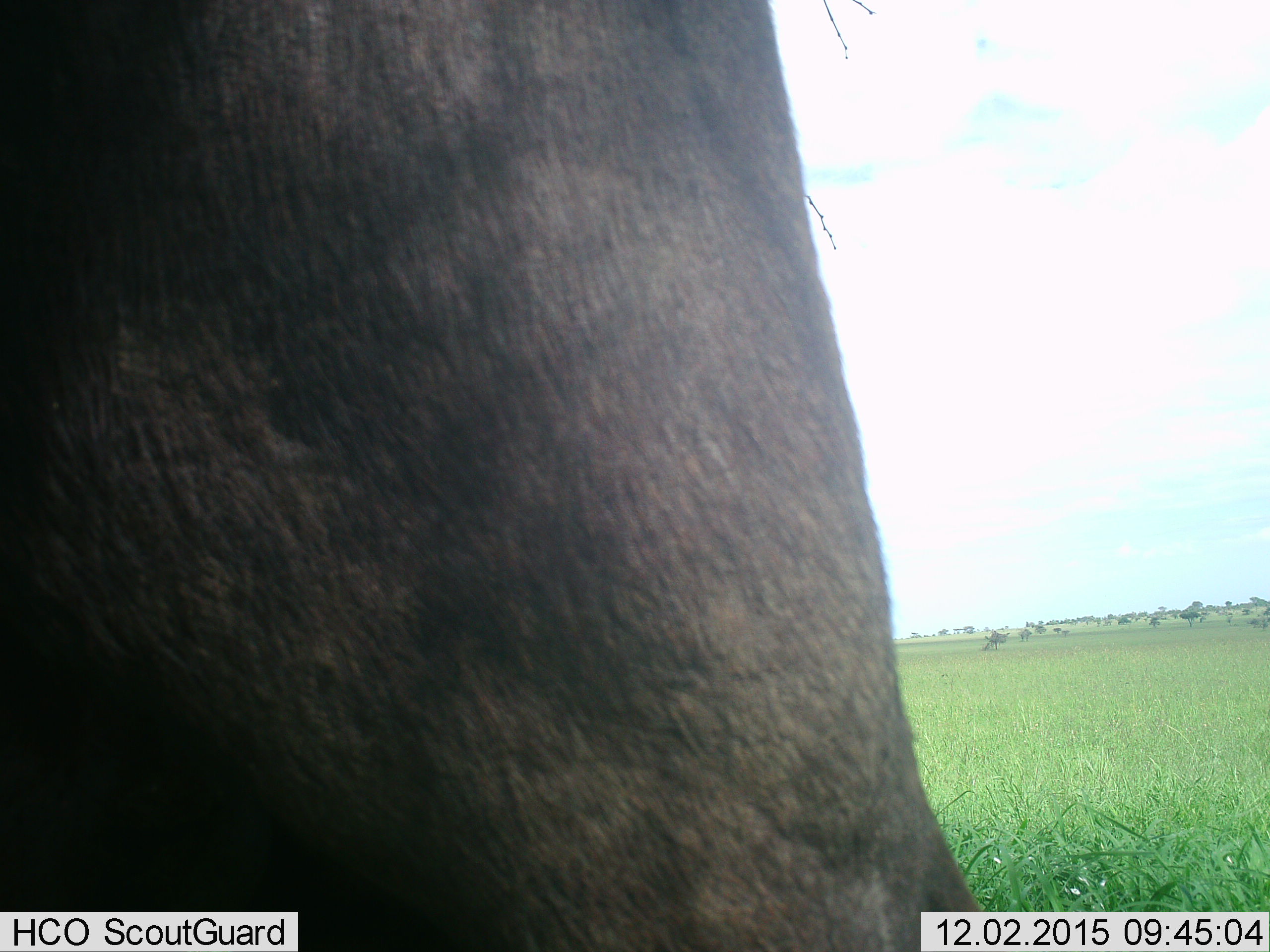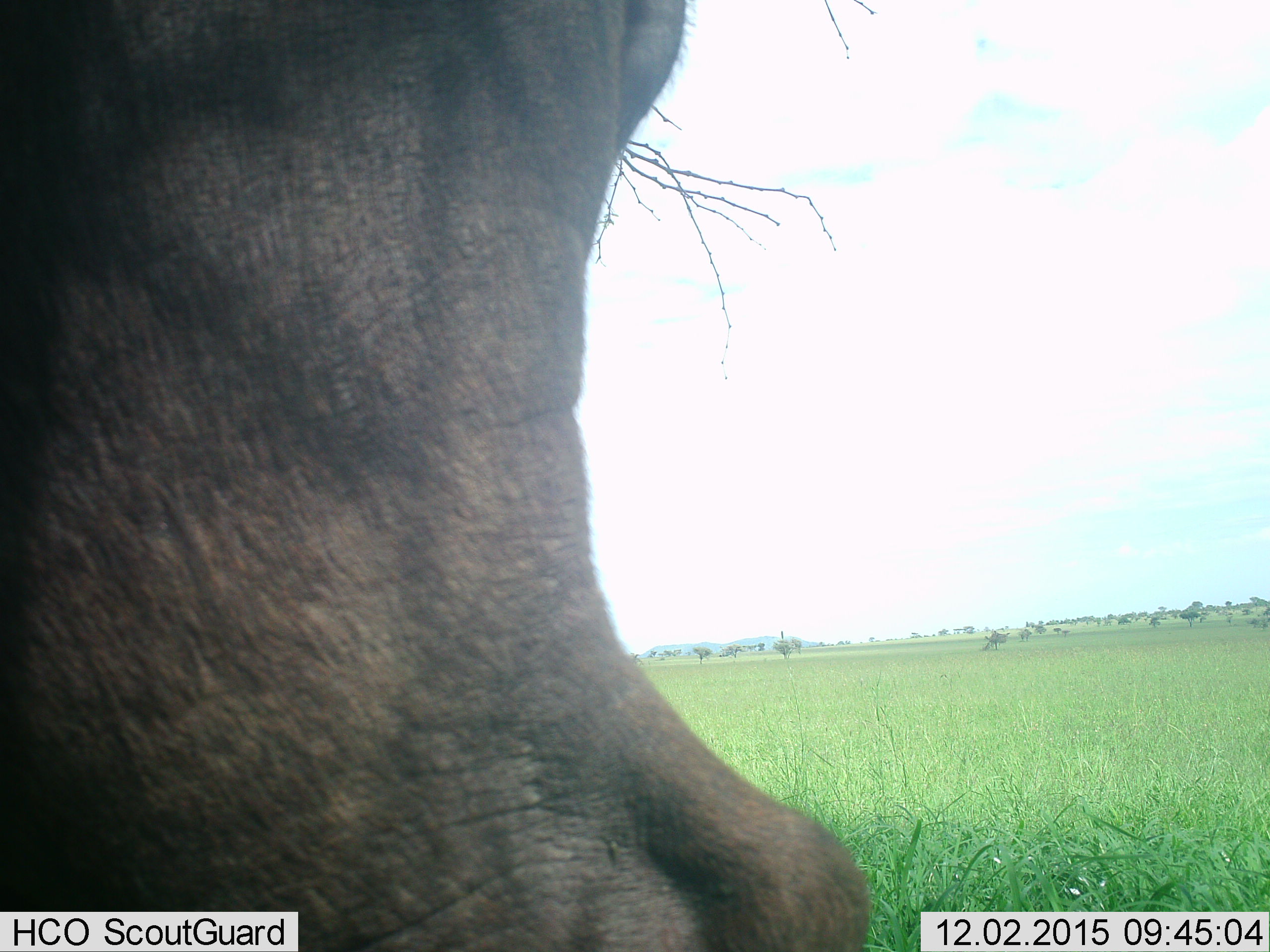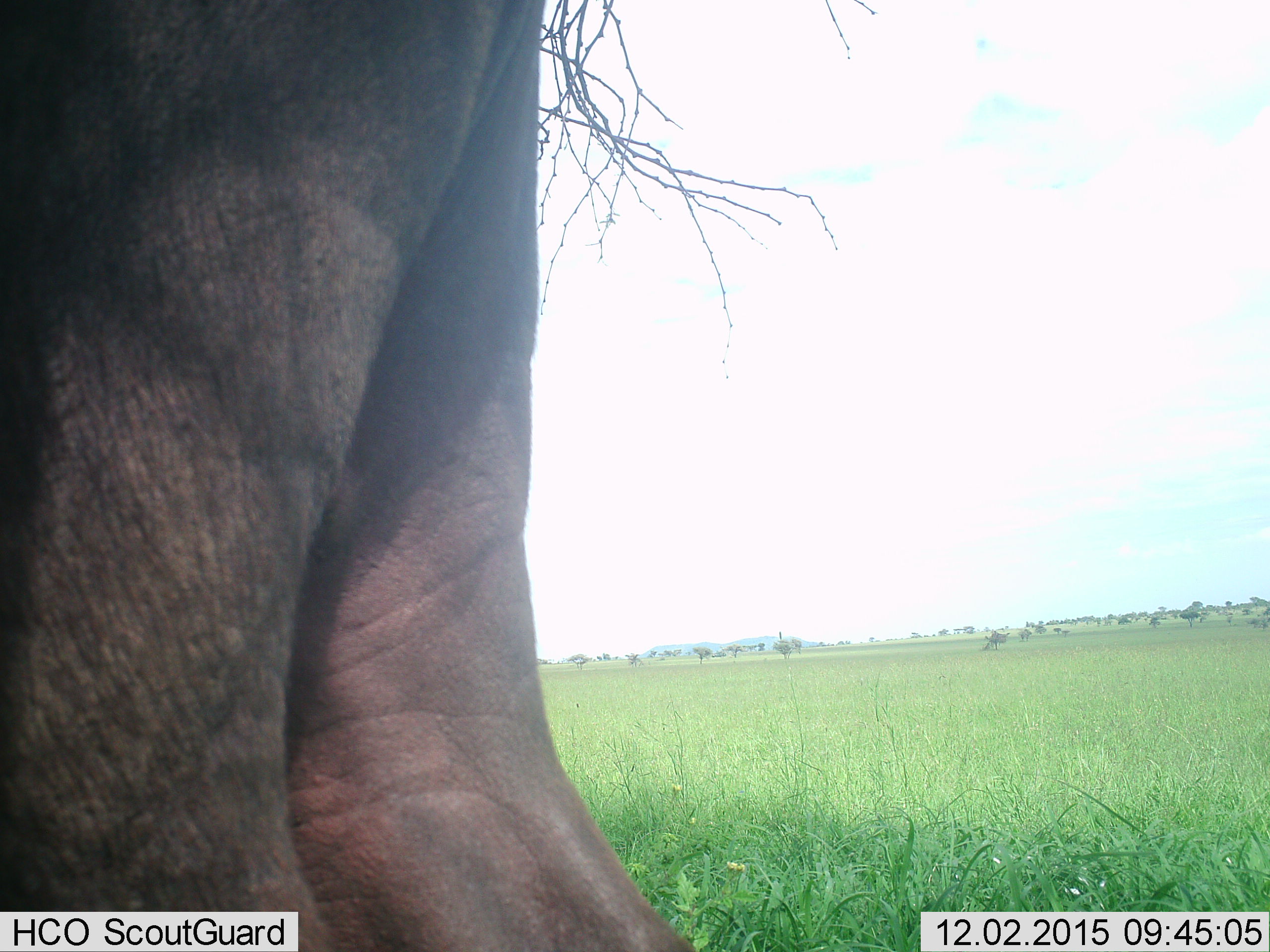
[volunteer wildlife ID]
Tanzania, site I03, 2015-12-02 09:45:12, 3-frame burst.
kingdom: Animalia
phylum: Chordata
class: Mammalia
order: Proboscidea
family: Elephantidae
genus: Loxodonta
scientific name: Loxodonta africana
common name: african bush elephant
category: elephant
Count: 1.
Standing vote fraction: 0%.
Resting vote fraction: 0%.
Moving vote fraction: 100%.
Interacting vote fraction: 0%.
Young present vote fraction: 0%.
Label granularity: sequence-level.